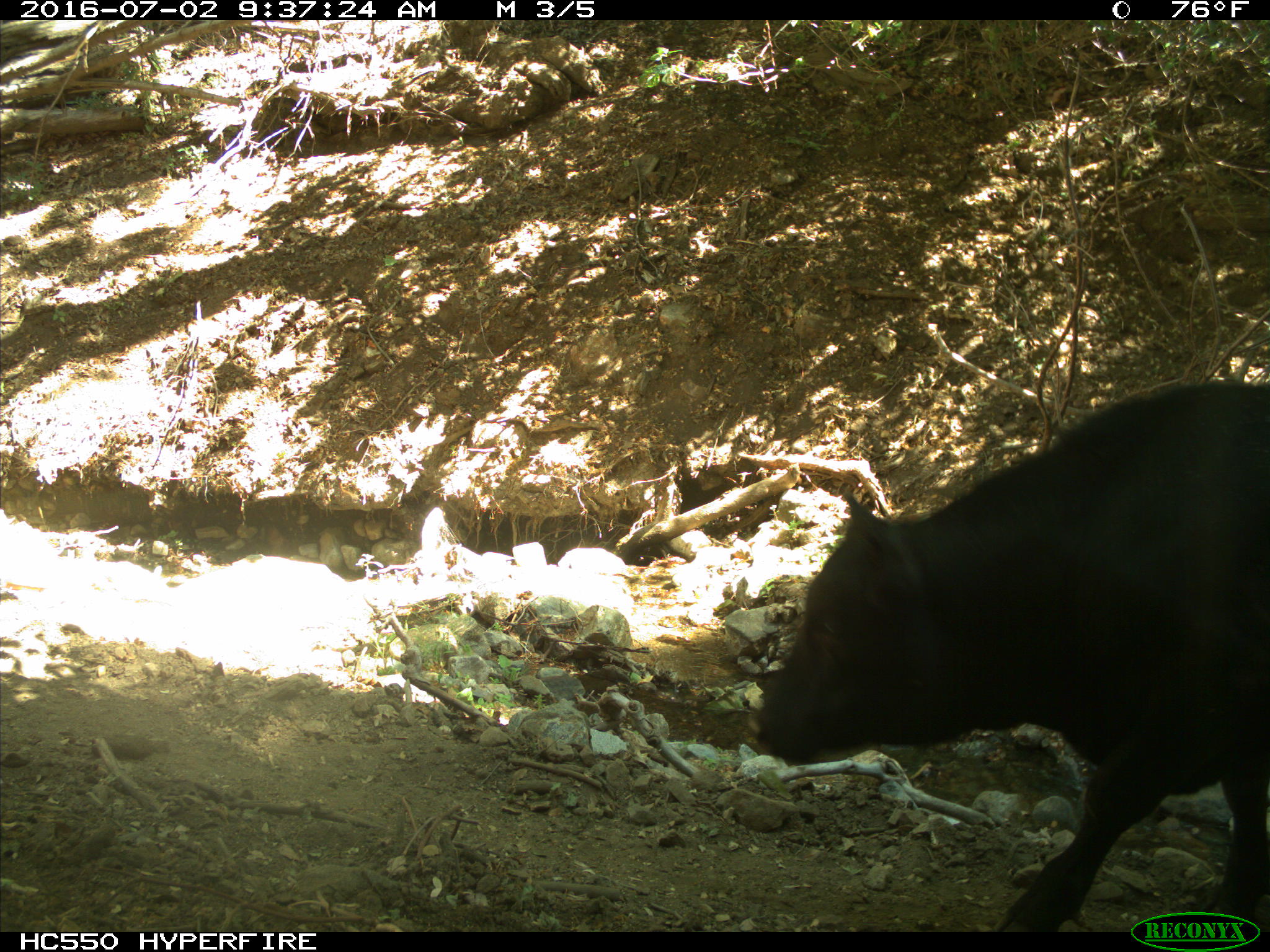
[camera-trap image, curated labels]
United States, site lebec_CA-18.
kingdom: Animalia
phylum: Chordata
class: Mammalia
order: Artiodactyla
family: Bovidae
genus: Bos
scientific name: Bos taurus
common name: domestic cow